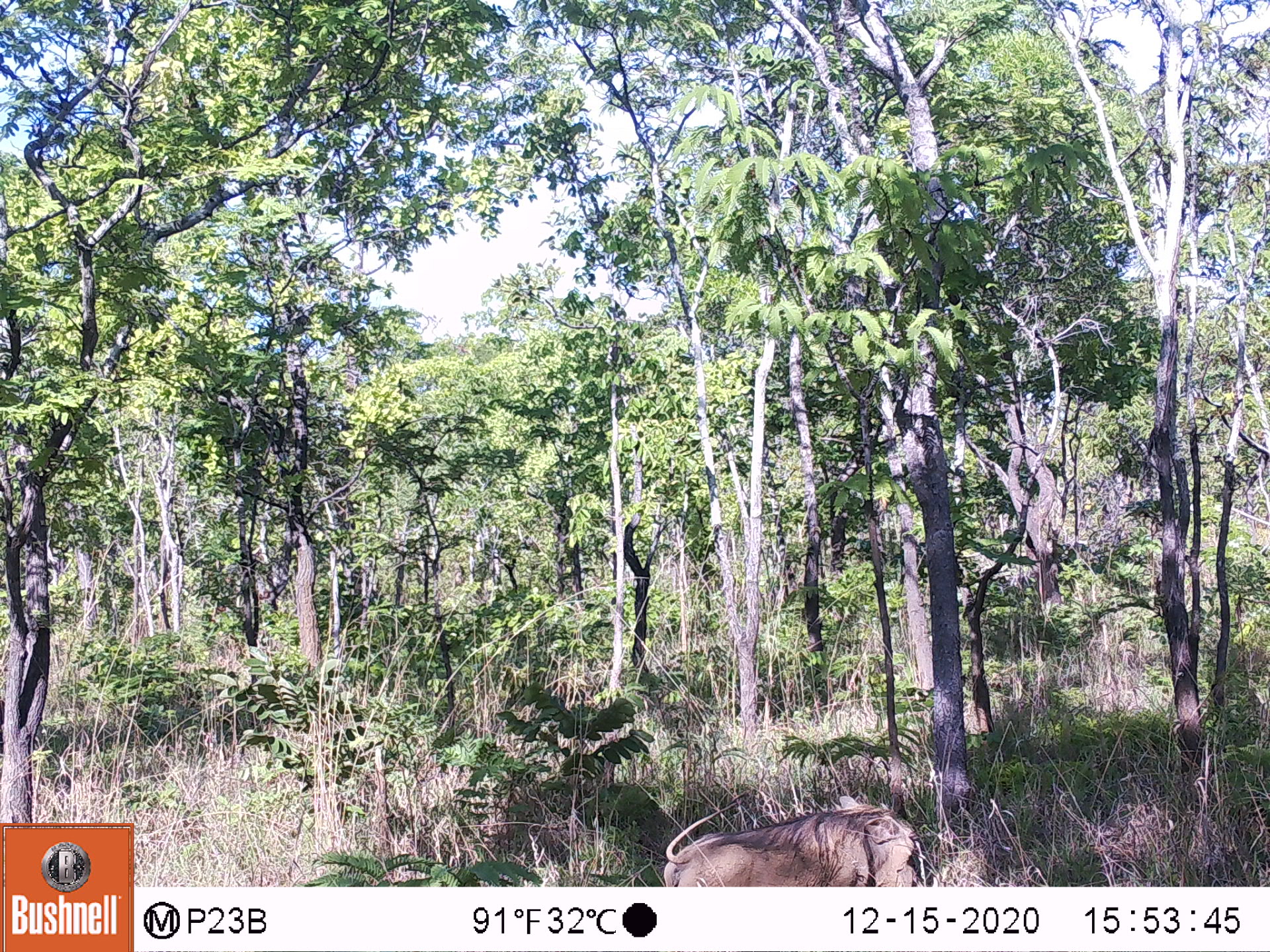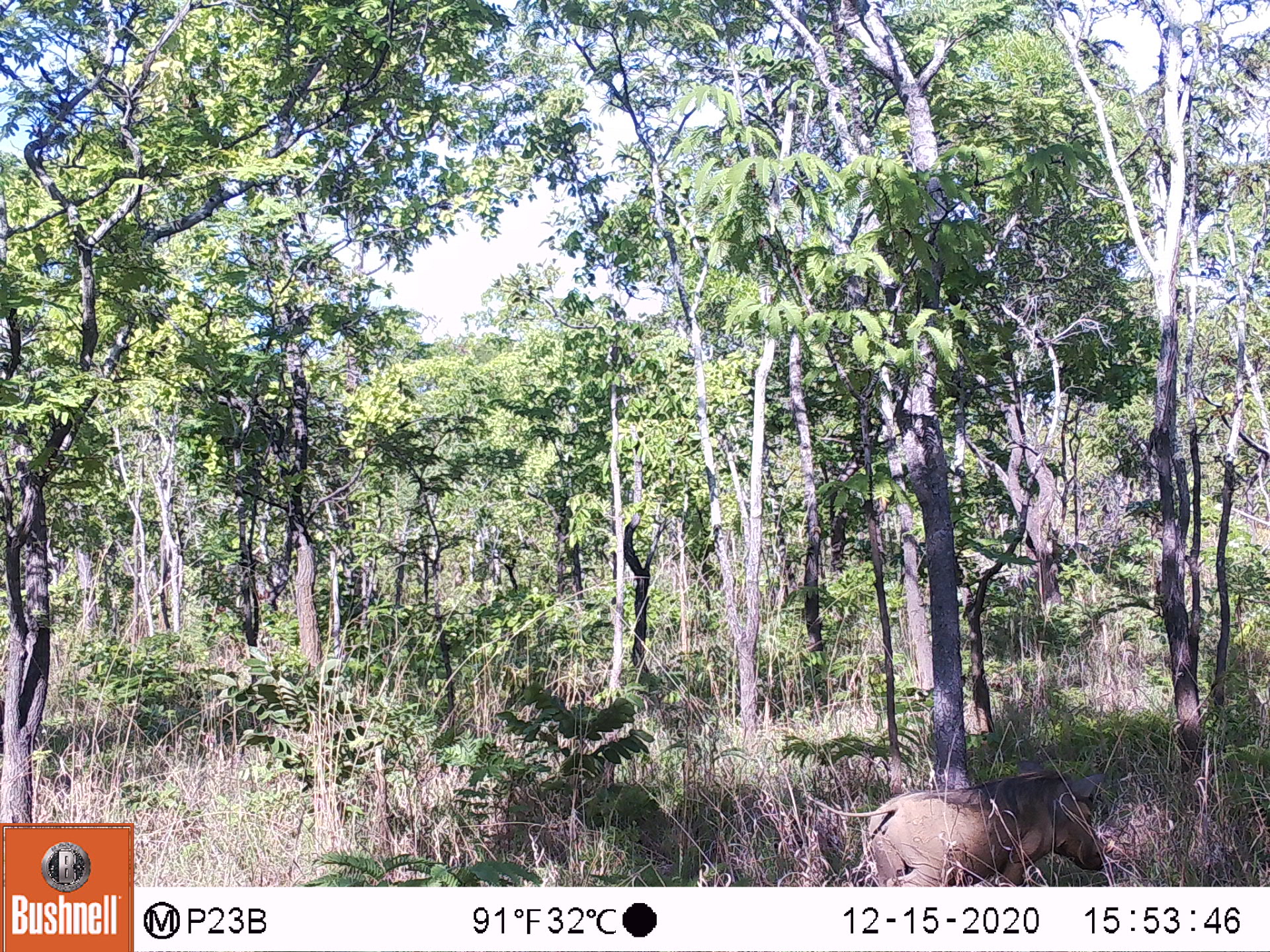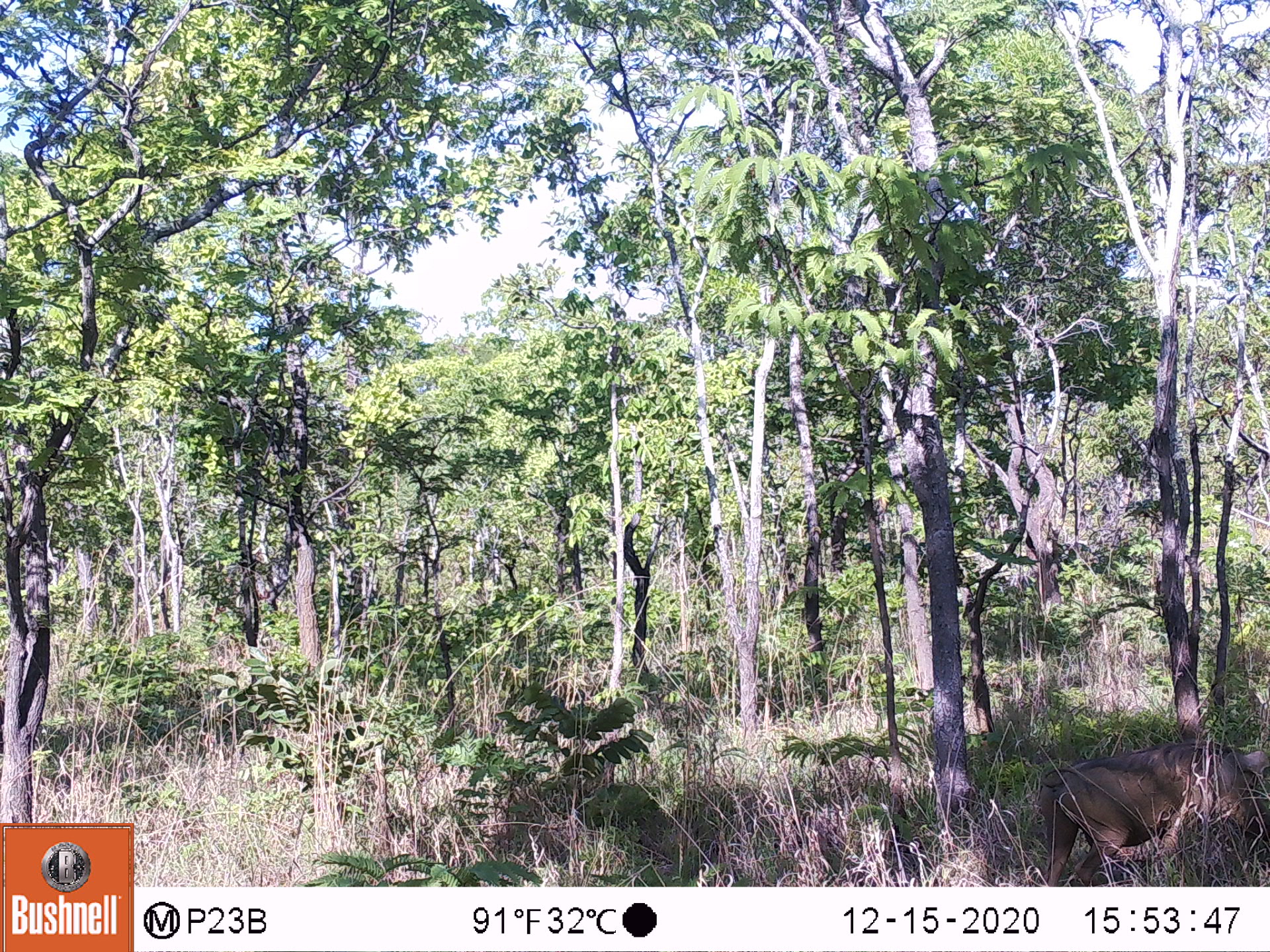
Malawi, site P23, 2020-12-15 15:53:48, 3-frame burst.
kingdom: Animalia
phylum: Chordata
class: Mammalia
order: Artiodactyla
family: Suidae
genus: Phacochoerus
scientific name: Phacochoerus africanus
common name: common warthog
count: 1